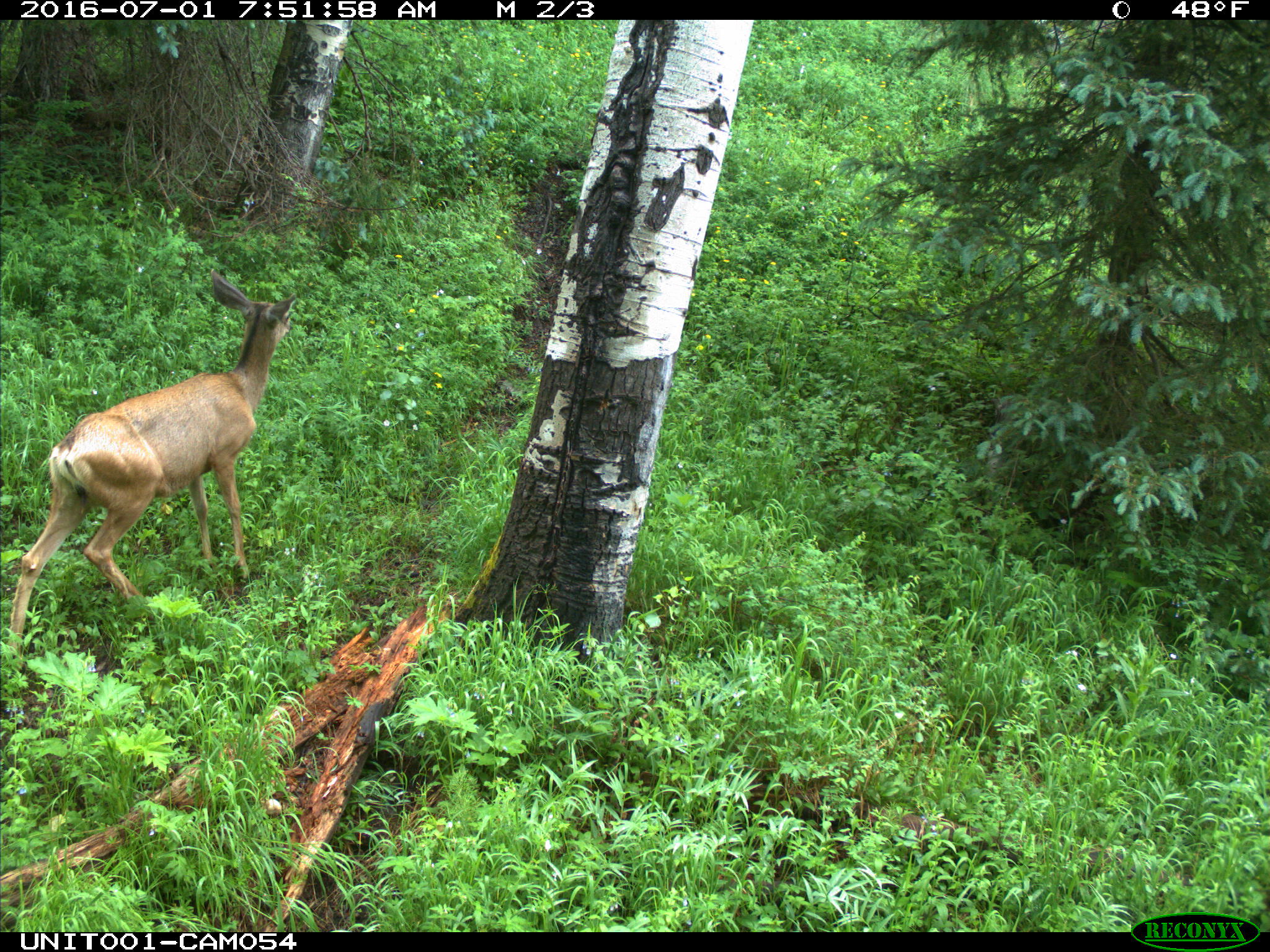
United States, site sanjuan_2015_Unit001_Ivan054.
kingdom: Animalia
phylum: Chordata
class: Mammalia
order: Artiodactyla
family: Cervidae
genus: Odocoileus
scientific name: Odocoileus hemionus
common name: mule deer